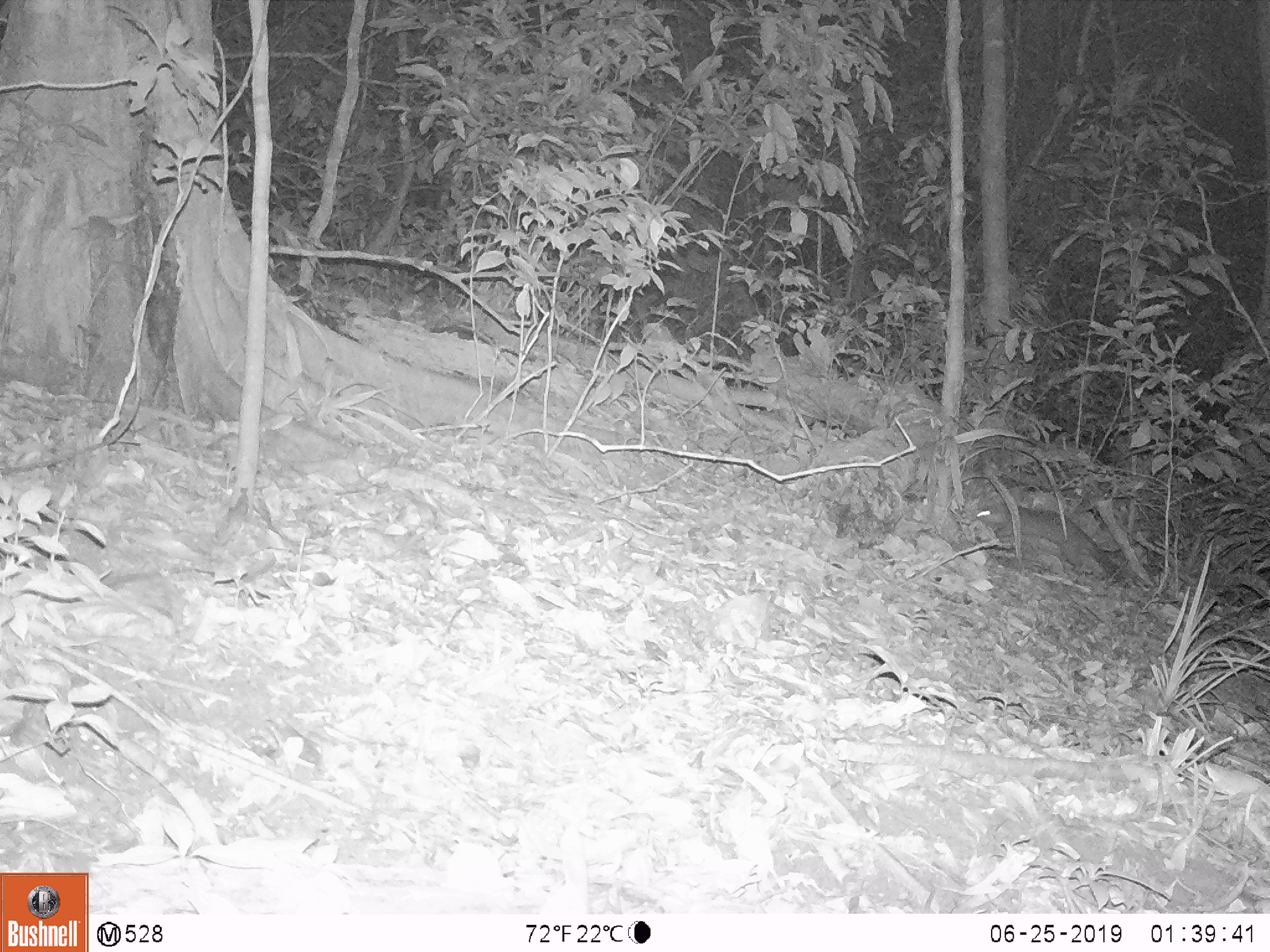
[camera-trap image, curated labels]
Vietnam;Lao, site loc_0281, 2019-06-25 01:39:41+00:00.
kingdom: Animalia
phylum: Chordata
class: Mammalia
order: Carnivora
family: Mustelidae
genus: Melogale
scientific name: Melogale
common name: ferret badger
Ferret badger (Melogale). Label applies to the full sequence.